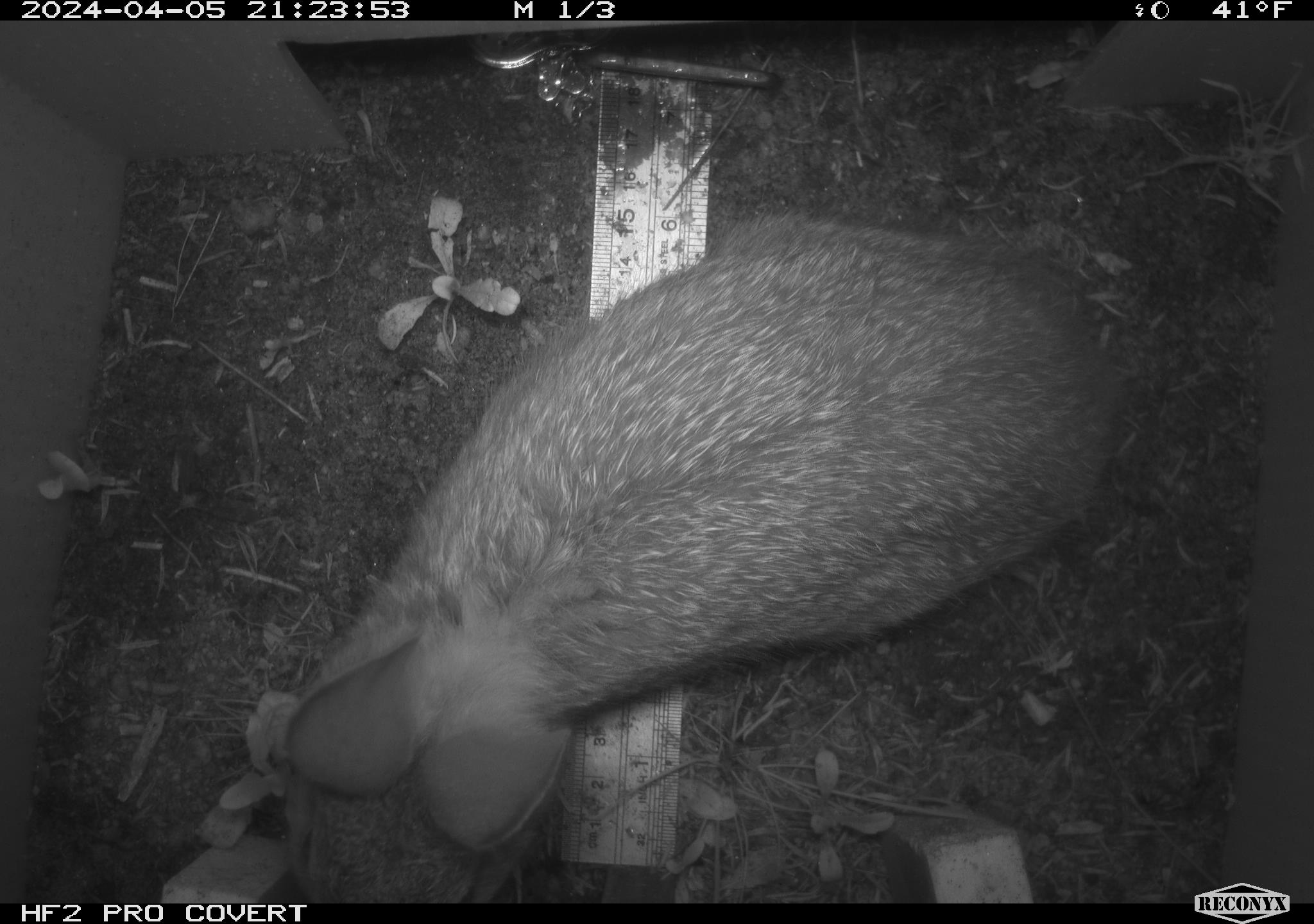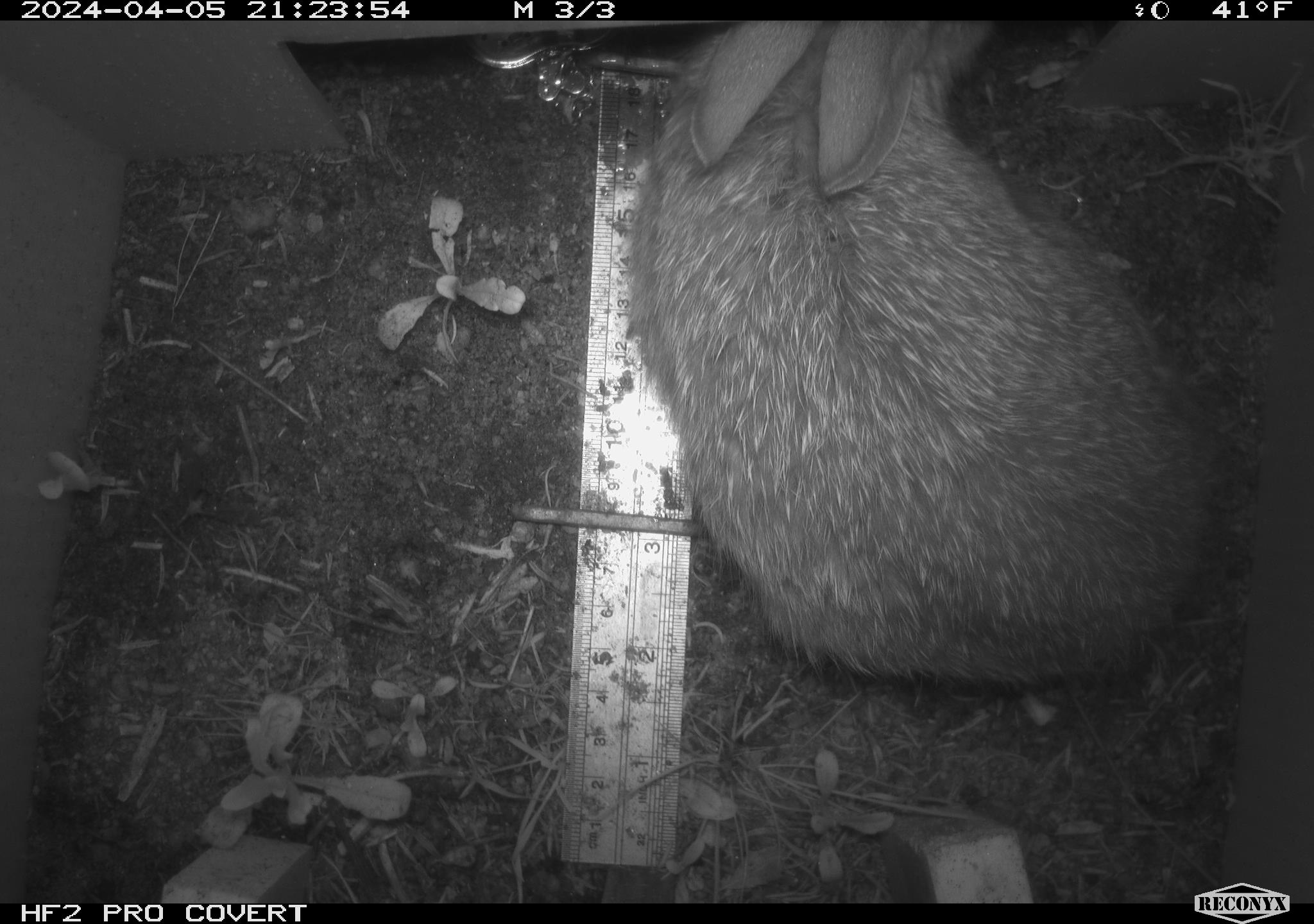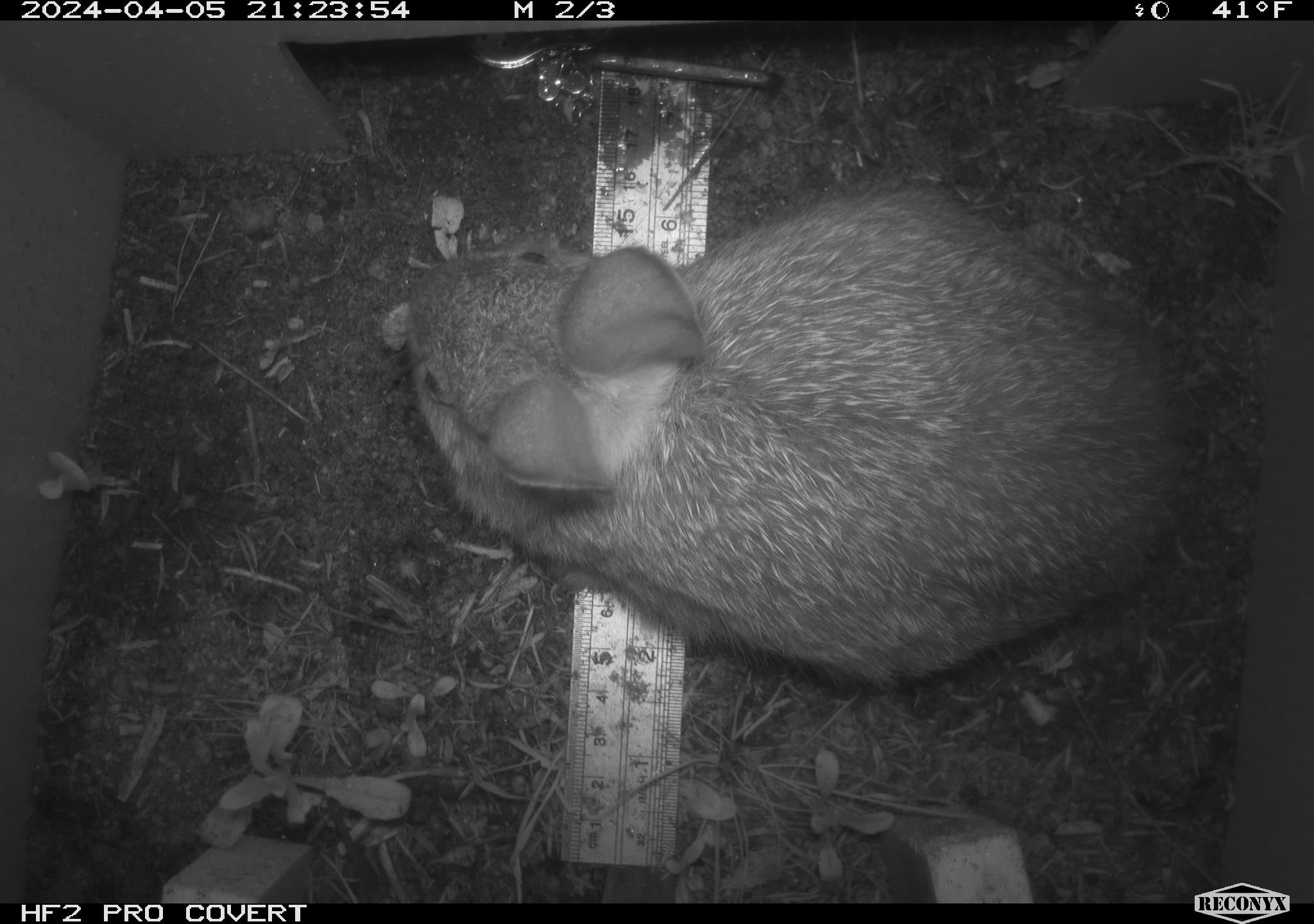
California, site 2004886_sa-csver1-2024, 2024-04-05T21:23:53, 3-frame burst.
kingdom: Animalia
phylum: Chordata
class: Mammalia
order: Lagomorpha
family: Leporidae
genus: Sylvilagus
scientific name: Sylvilagus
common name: cottontail rabbits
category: sylvilagus species